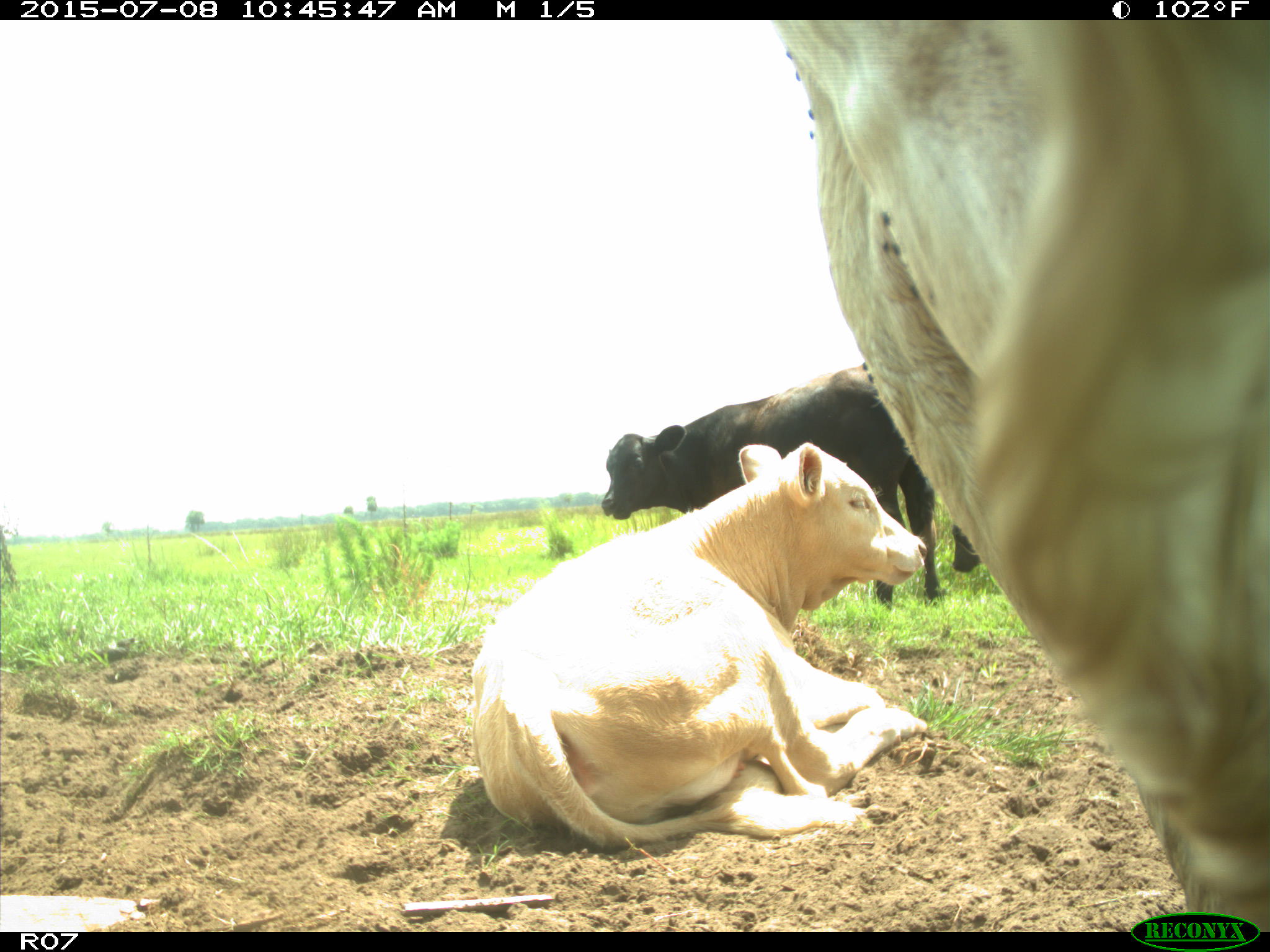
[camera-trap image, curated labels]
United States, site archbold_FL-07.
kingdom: Animalia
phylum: Chordata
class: Mammalia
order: Artiodactyla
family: Bovidae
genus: Bos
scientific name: Bos taurus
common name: domestic cow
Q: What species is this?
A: Bos taurus (domestic cow).